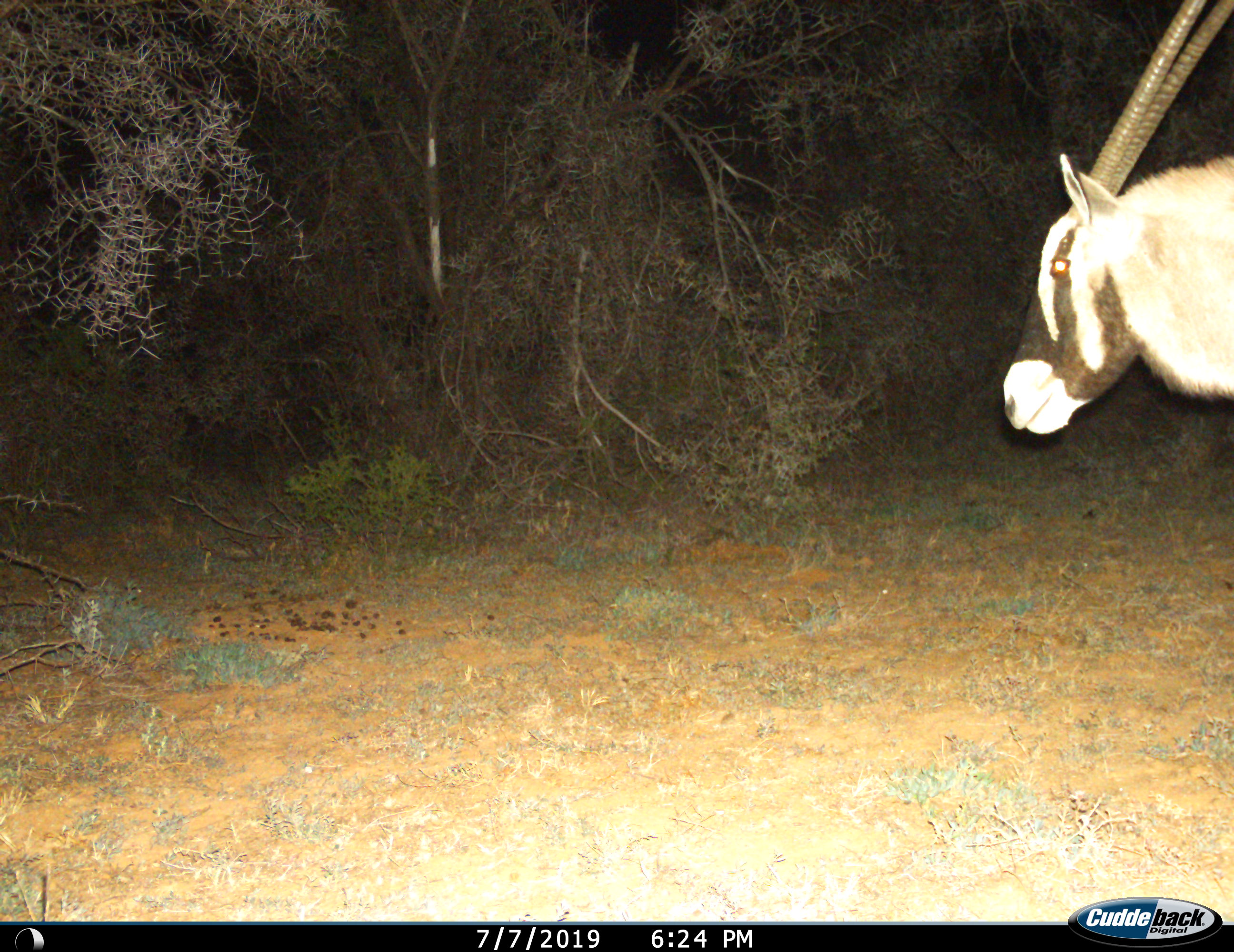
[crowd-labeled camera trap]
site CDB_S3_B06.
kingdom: Animalia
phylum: Chordata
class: Mammalia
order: Artiodactyla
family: Bovidae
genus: Oryx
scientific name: Oryx gazella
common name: gemsbok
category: oryx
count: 1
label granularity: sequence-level